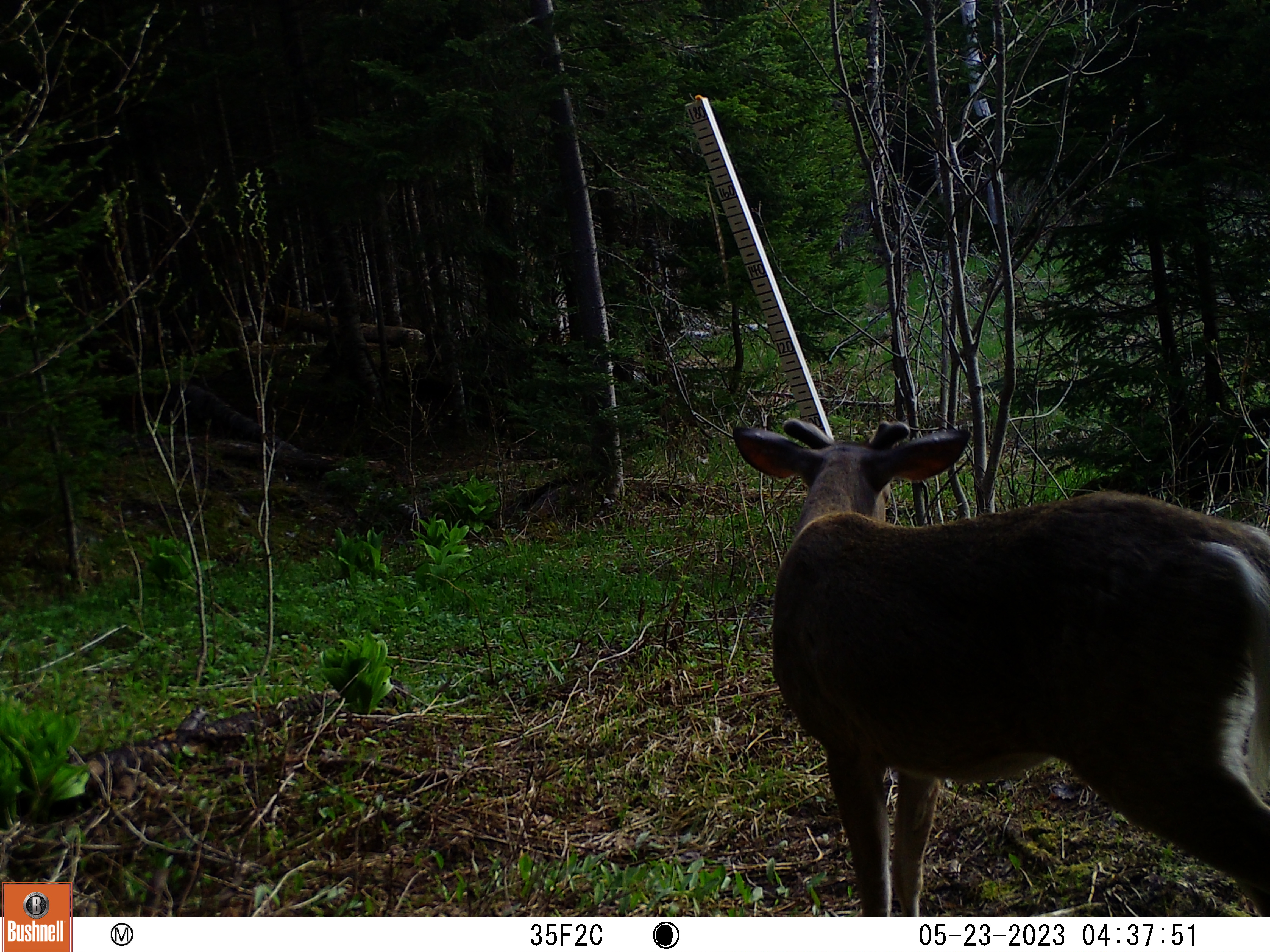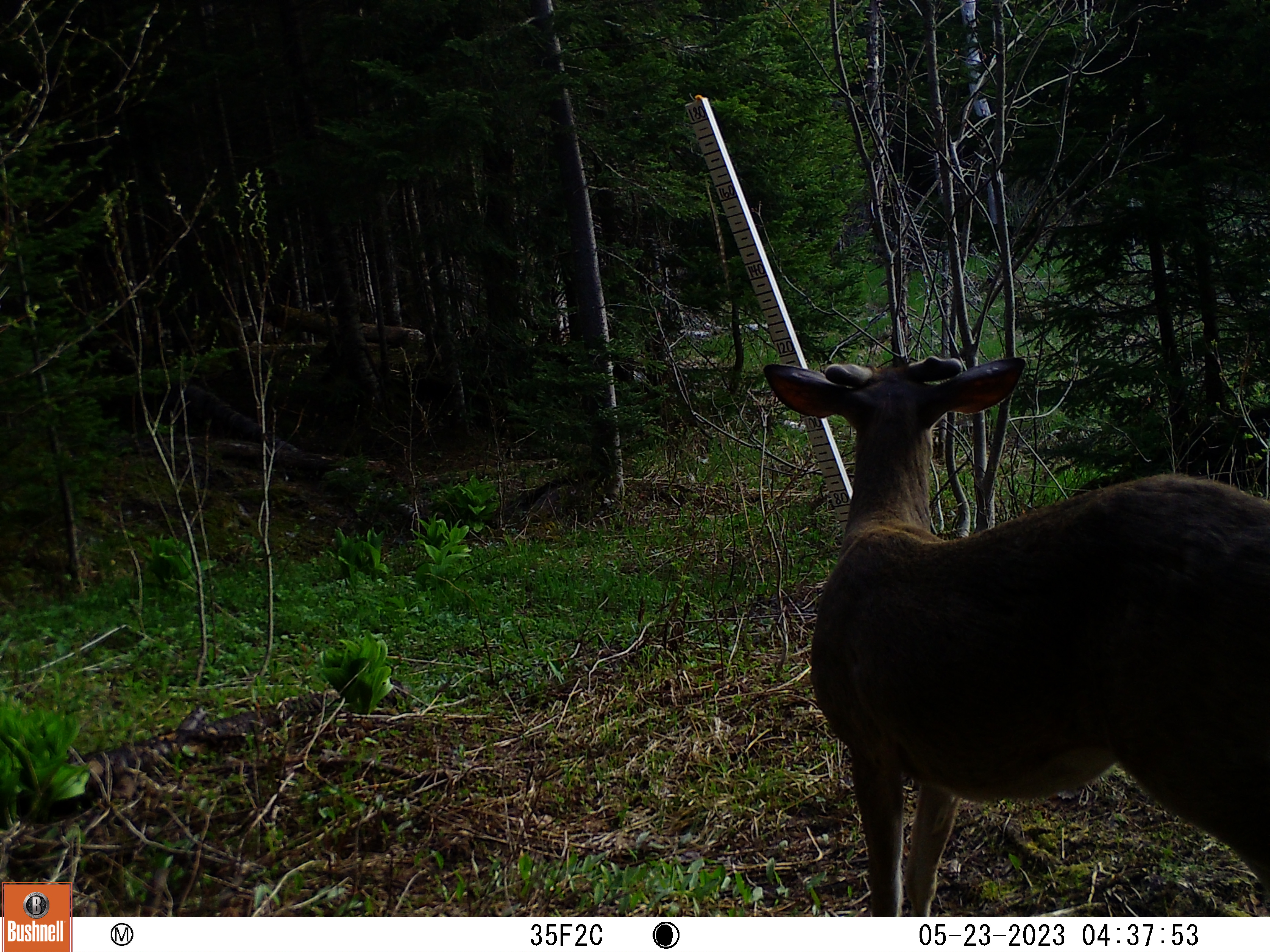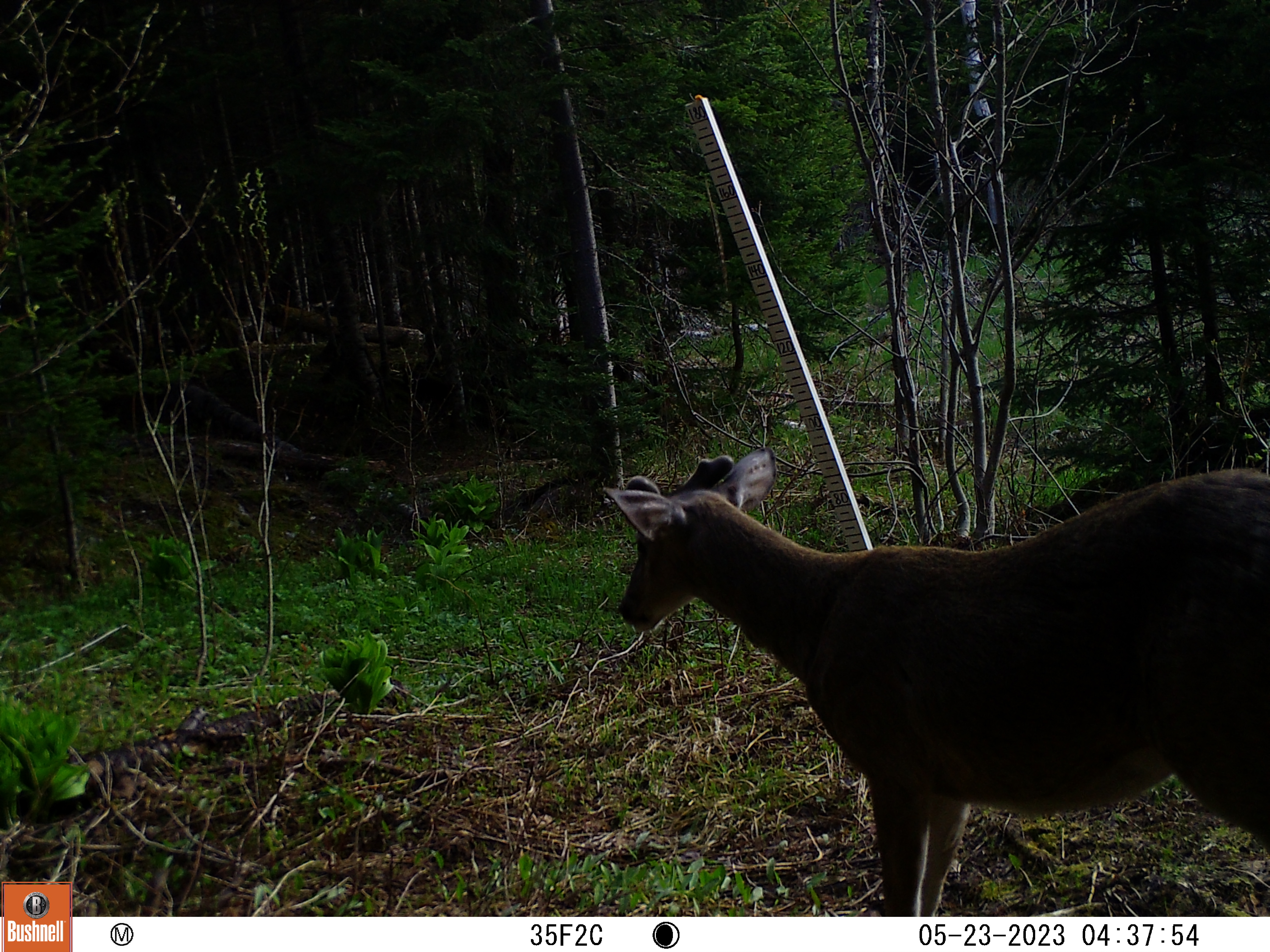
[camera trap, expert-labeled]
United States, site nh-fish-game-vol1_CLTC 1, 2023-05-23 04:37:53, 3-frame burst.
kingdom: Animalia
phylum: Chordata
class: Mammalia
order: Artiodactyla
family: Cervidae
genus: Odocoileus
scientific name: Odocoileus virginianus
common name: white-tailed deer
White-tailed deer (Odocoileus virginianus).